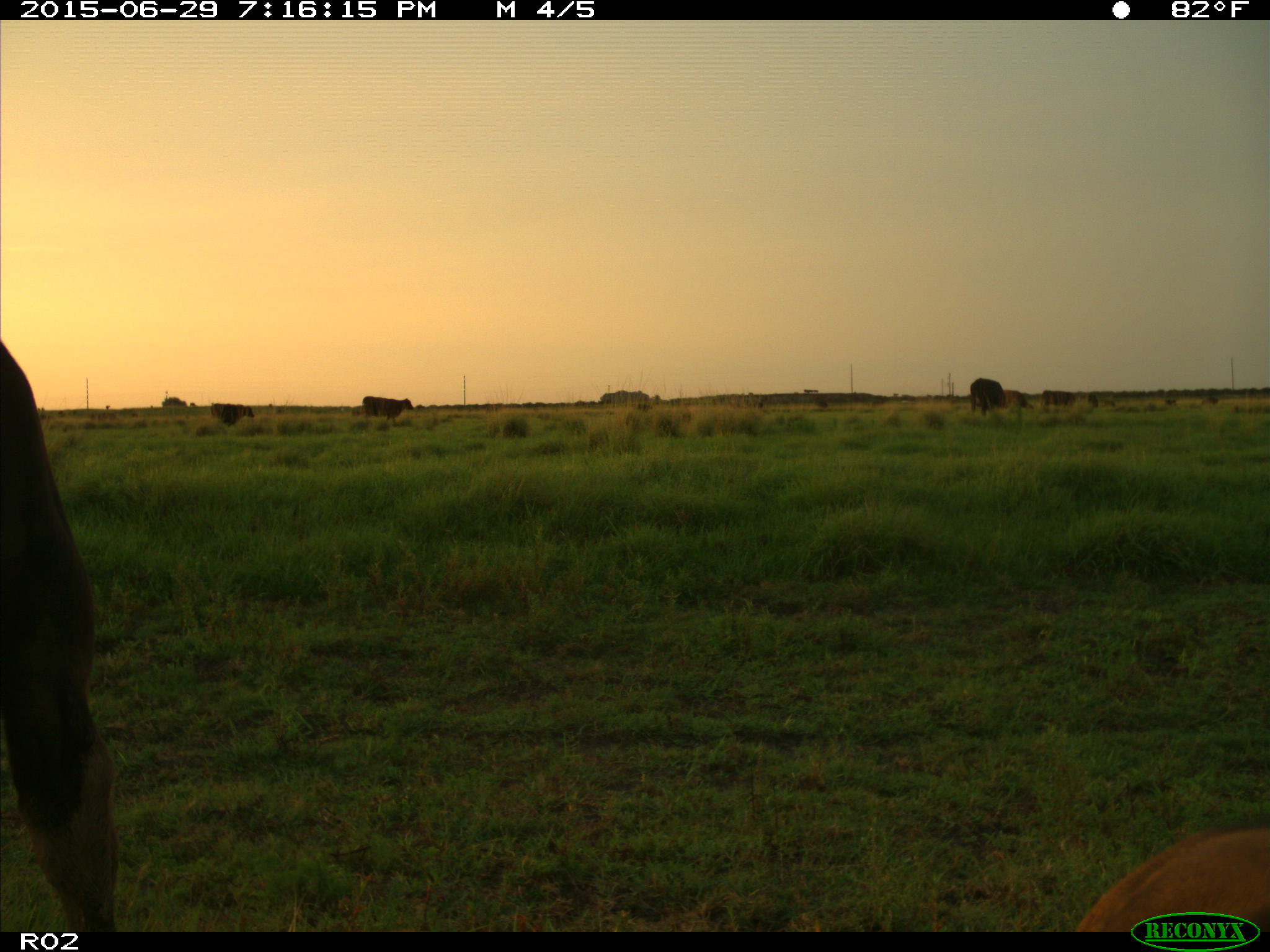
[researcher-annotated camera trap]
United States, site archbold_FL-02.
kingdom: Animalia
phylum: Chordata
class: Mammalia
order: Artiodactyla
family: Bovidae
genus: Bos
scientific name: Bos taurus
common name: domestic cow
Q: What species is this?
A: Bos taurus (domestic cow).